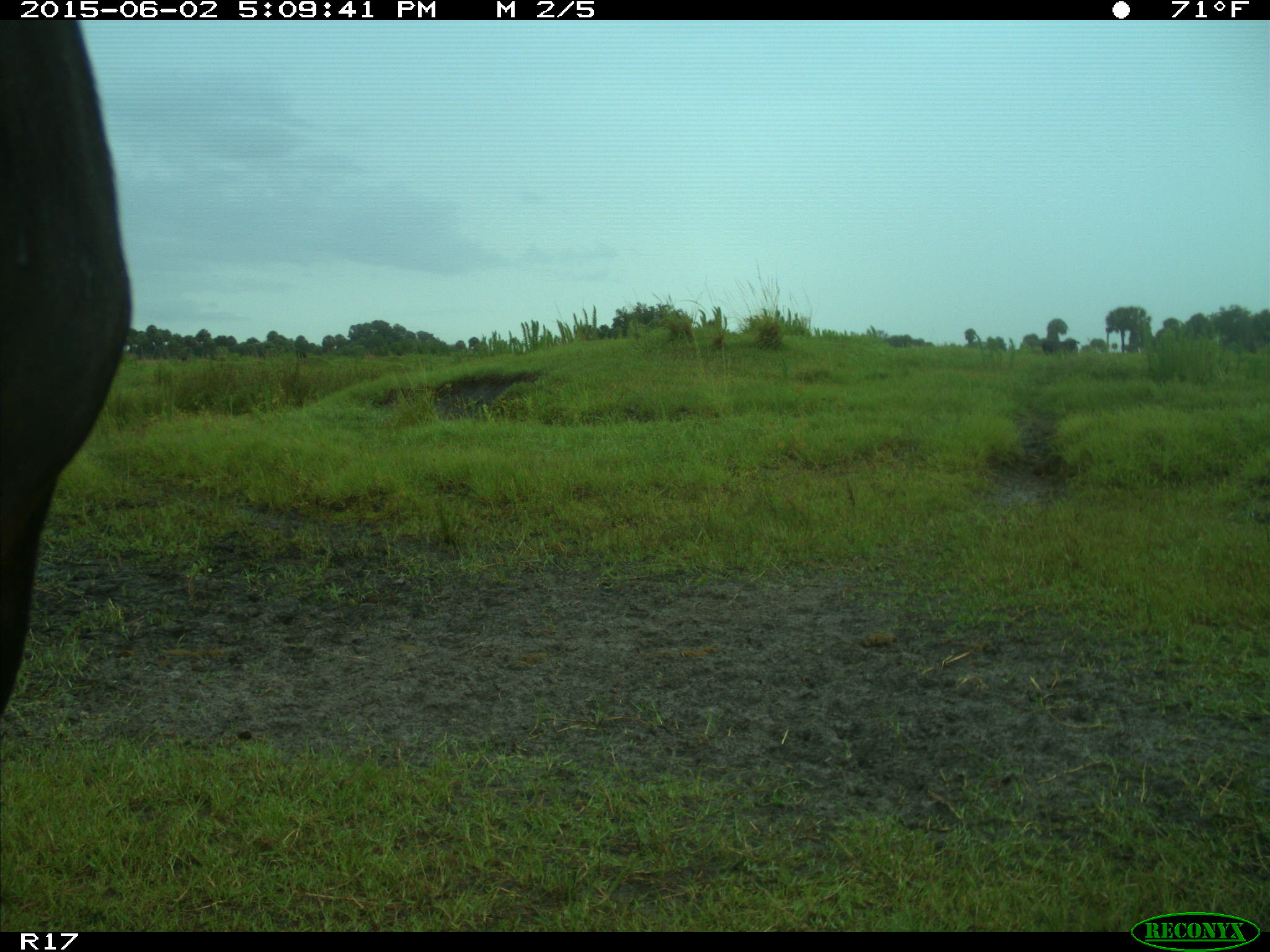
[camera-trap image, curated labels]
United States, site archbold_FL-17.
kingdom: Animalia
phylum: Chordata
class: Mammalia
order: Artiodactyla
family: Bovidae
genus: Bos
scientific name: Bos taurus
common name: domestic cow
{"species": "Bos taurus (domestic cow)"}